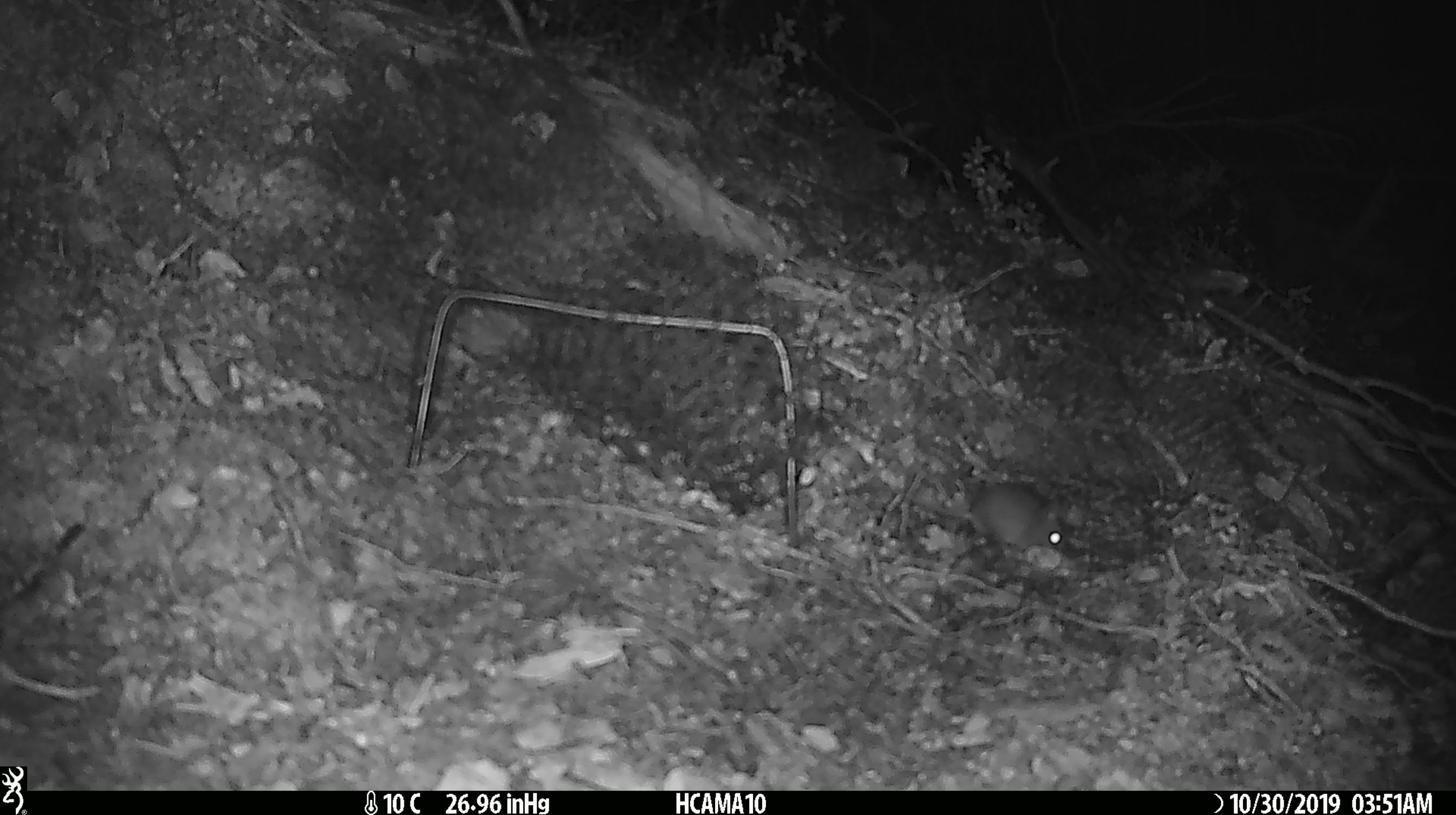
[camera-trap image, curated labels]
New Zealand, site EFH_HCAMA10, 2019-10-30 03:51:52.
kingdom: Animalia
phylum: Chordata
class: Mammalia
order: Rodentia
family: Muridae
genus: Mus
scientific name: Mus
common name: mouse